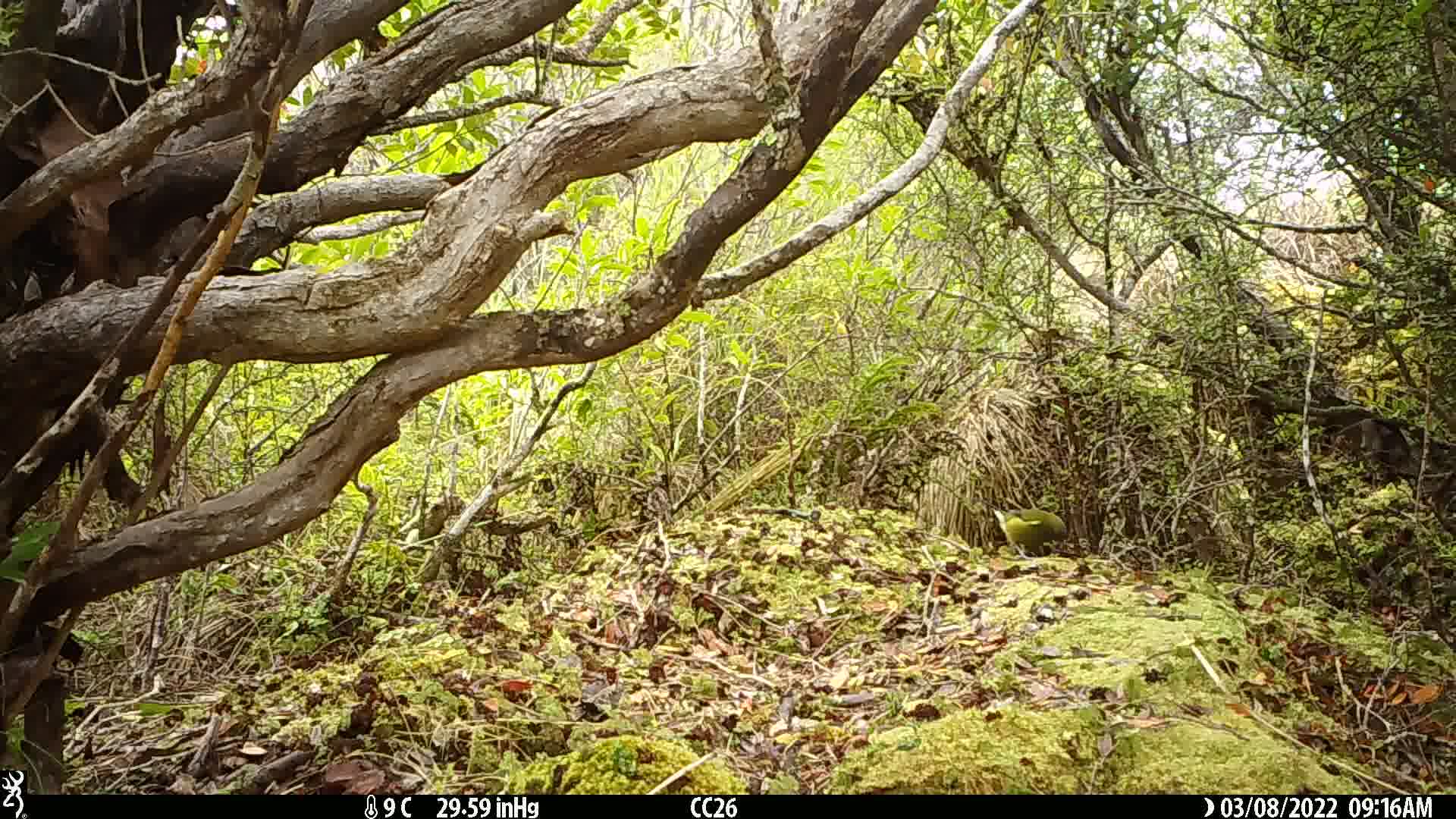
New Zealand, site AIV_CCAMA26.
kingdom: Animalia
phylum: Chordata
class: Aves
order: Passeriformes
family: Meliphagidae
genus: Anthornis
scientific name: Anthornis melanura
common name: new zealand bellbird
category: bellbird